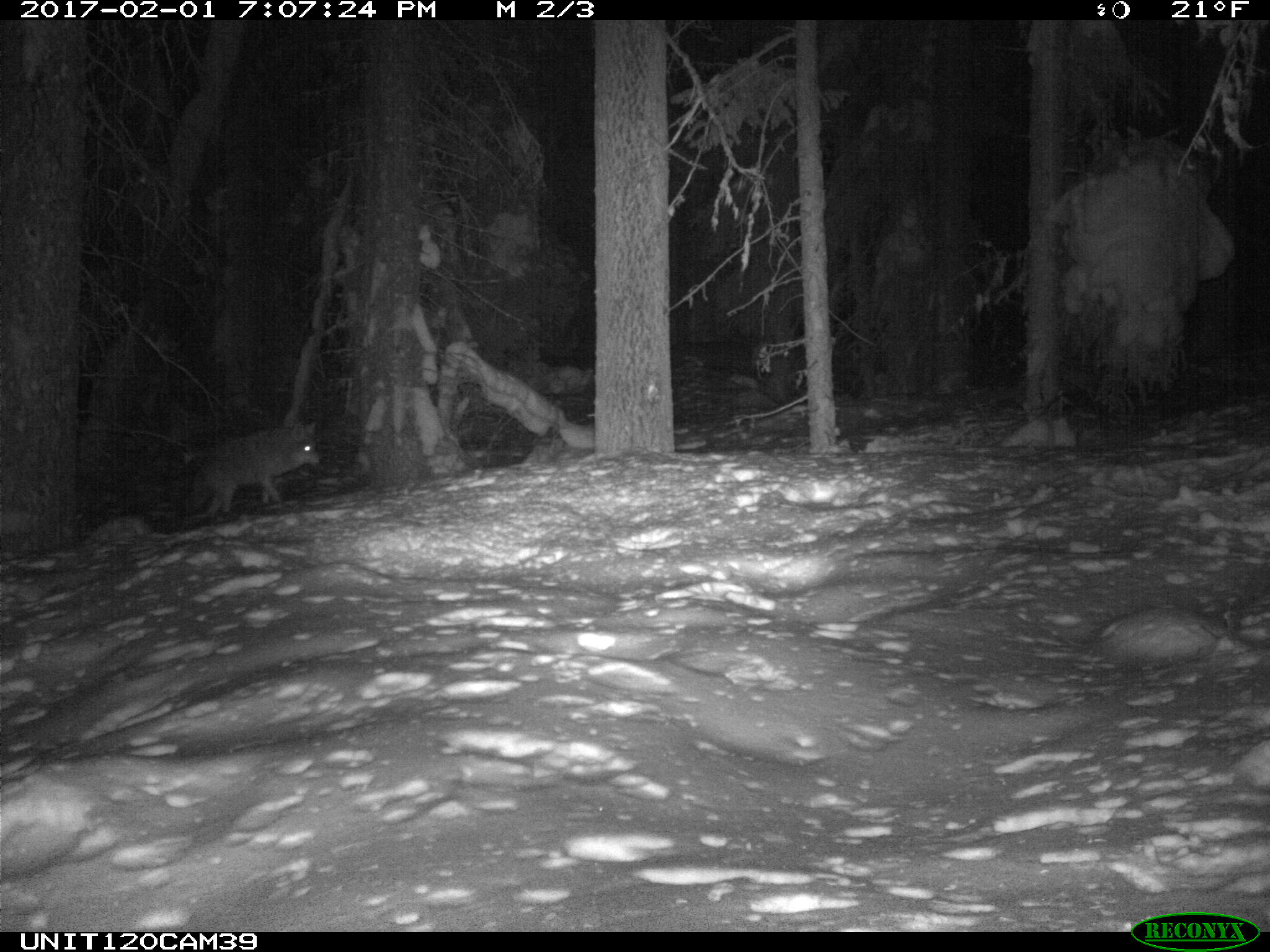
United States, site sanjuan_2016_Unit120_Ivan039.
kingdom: Animalia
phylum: Chordata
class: Mammalia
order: Carnivora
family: Canidae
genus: Canis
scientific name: Canis latrans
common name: coyote